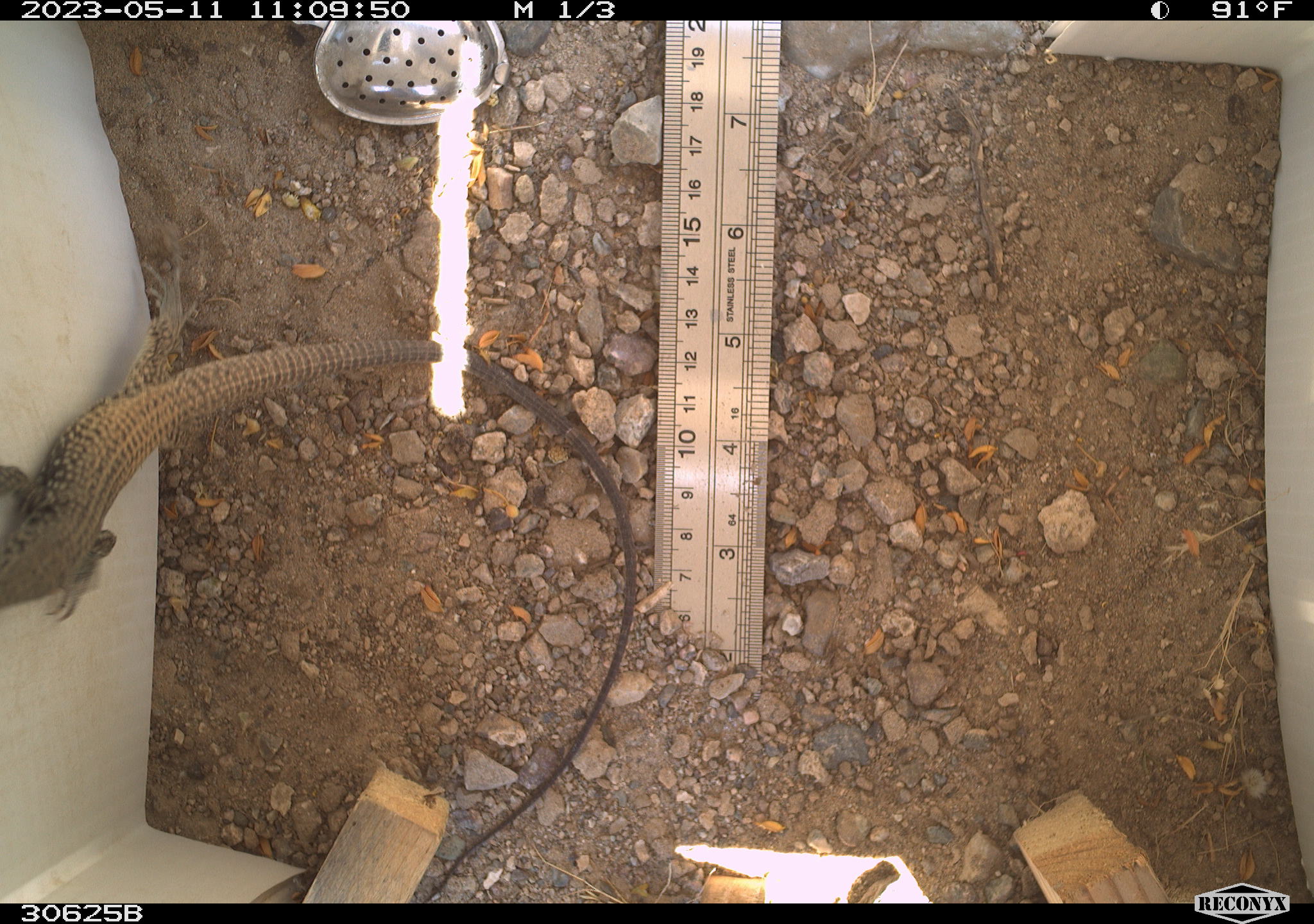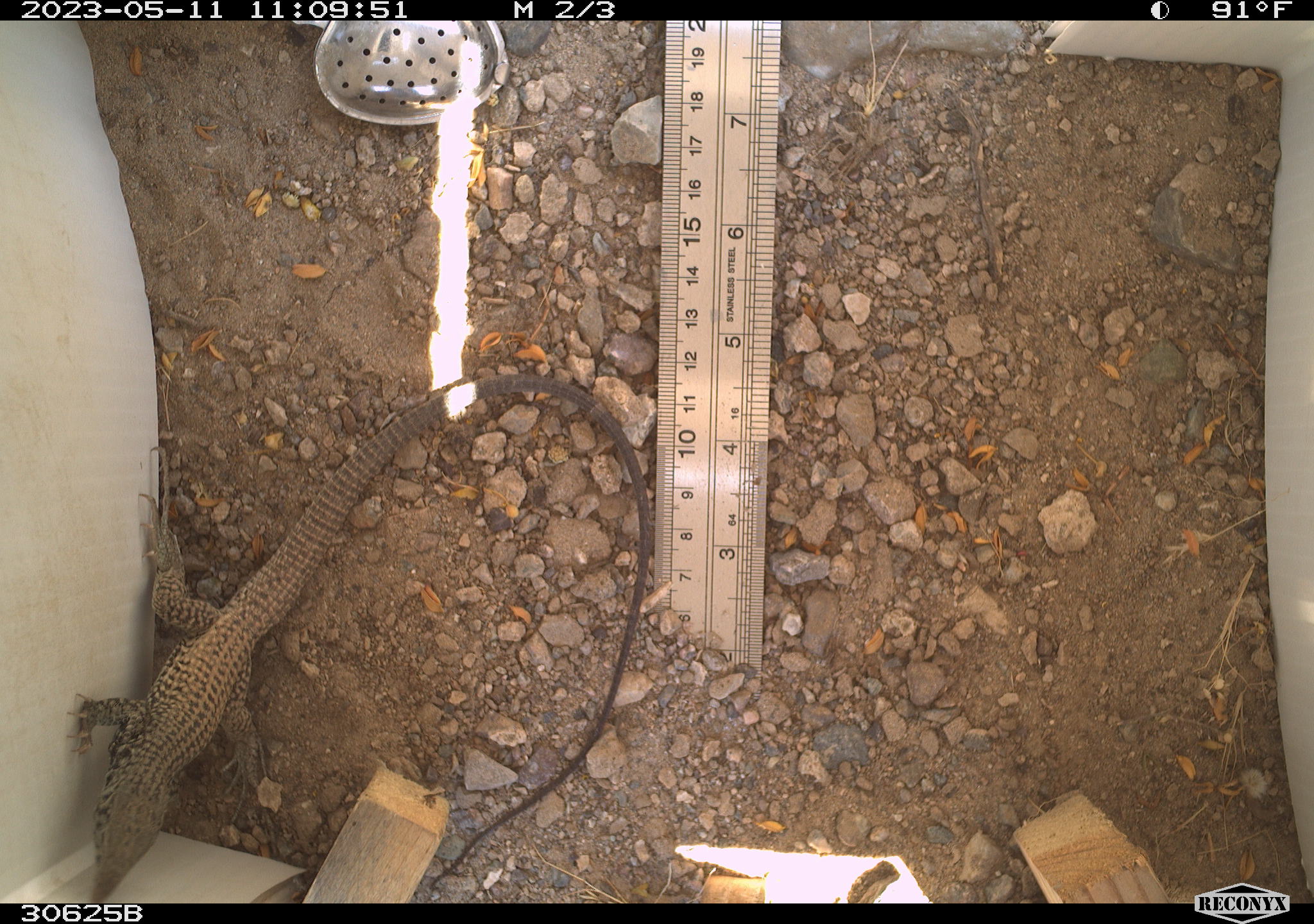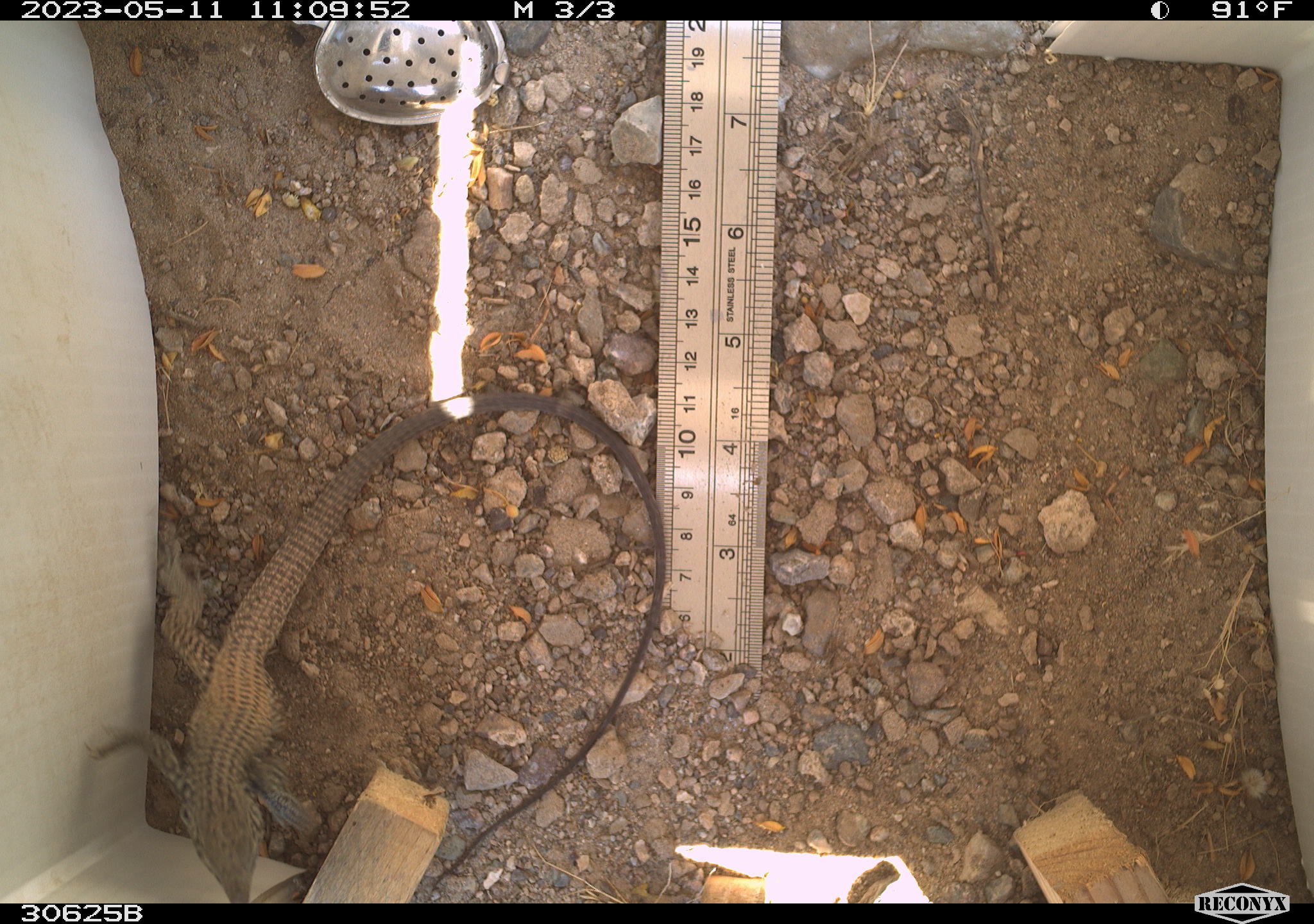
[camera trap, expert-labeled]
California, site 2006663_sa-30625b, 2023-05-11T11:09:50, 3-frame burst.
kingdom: Animalia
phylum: Chordata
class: Reptilia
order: Squamata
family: Teiidae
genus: Aspidoscelis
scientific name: Aspidoscelis tigris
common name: western whiptail